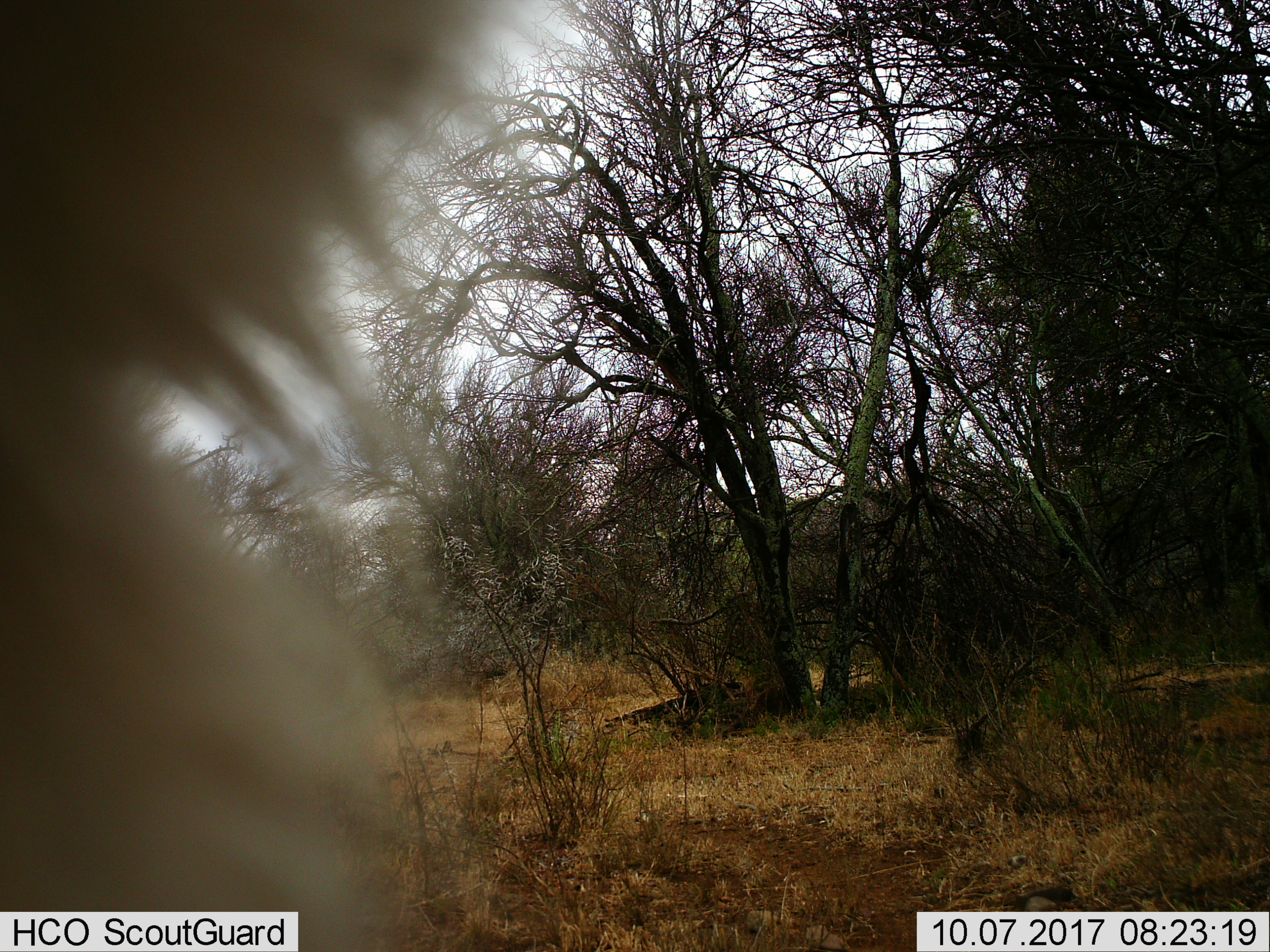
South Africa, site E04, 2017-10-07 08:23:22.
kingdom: Animalia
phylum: Chordata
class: Mammalia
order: Primates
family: Cercopithecidae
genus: Chlorocebus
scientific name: Chlorocebus pygerythrus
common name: vervet monkey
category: monkeyvervet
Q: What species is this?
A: Monkeyvervet (vervet monkey) (Chlorocebus pygerythrus).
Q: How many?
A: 1.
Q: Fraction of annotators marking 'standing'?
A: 67%.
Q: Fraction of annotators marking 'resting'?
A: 0%.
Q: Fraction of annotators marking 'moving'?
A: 0%.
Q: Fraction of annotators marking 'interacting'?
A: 33%.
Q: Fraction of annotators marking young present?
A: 0%.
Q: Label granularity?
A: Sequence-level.